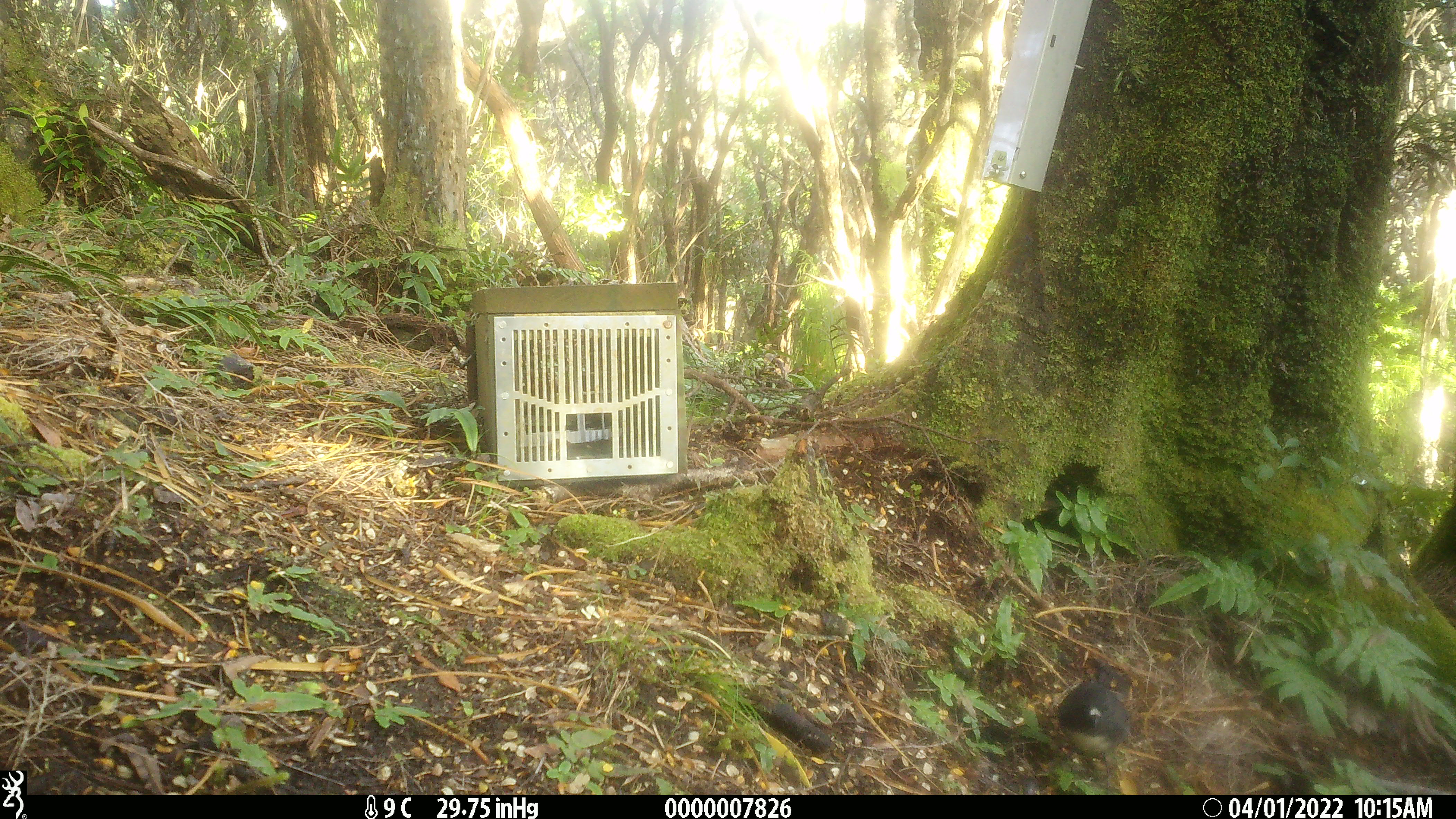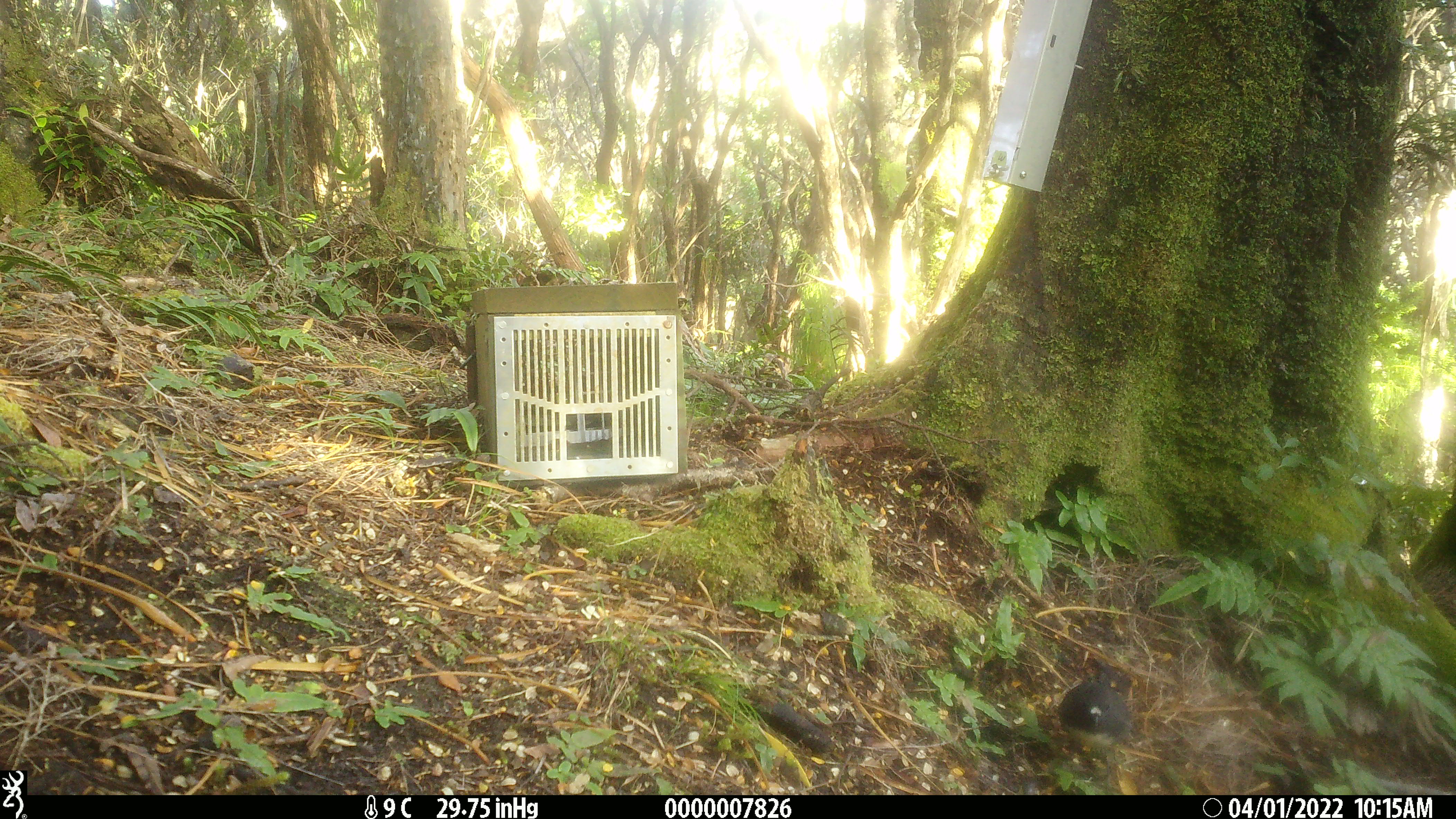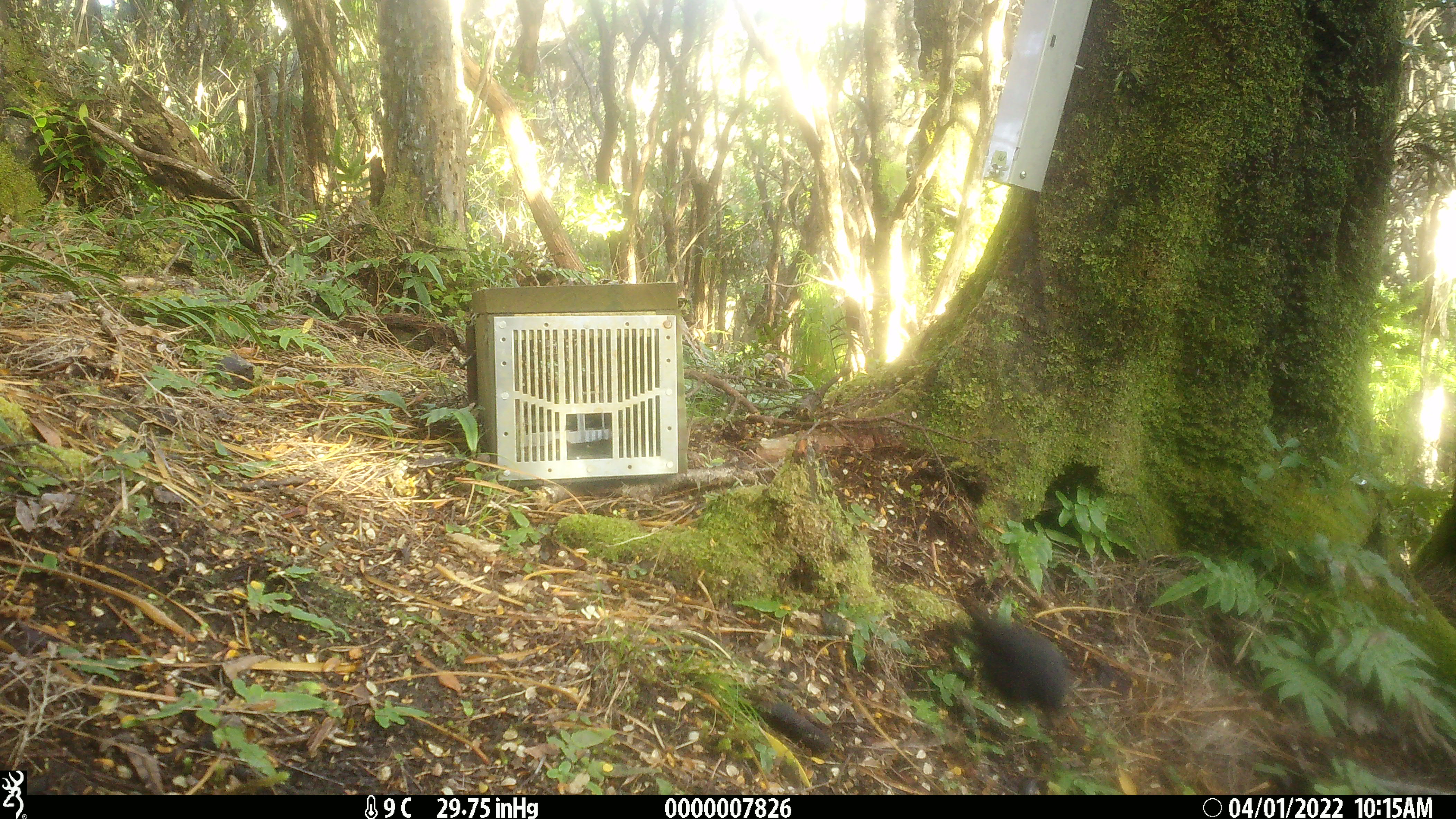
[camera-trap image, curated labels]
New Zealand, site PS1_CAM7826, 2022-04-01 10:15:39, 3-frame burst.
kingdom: Animalia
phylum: Chordata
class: Aves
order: Passeriformes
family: Petroicidae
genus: Petroica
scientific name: Petroica australis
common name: new zealand robin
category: robin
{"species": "robin (new zealand robin) (Petroica australis)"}